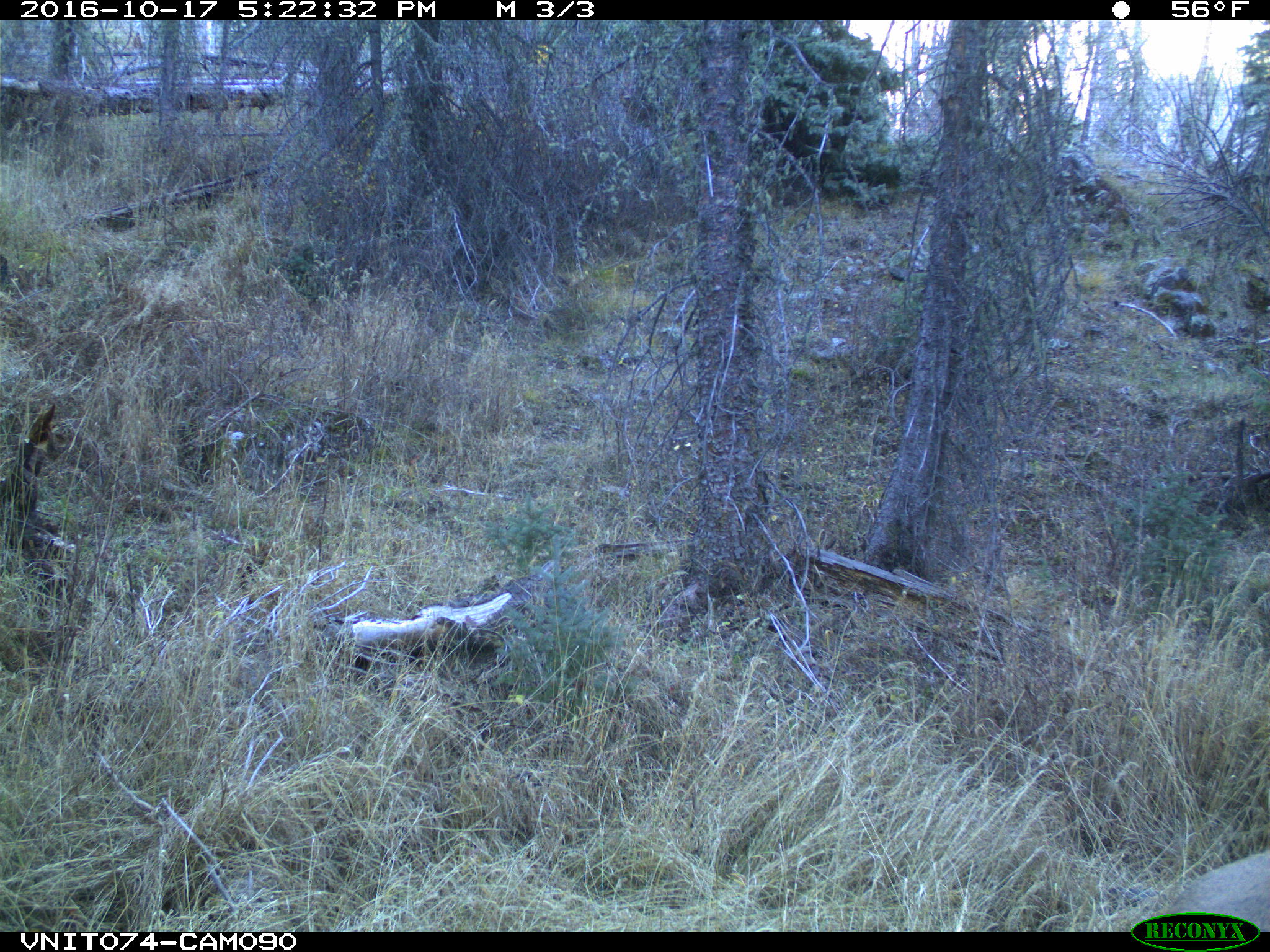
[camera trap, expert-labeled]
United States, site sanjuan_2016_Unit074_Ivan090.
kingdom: Animalia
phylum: Chordata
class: Mammalia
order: Artiodactyla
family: Cervidae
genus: Cervus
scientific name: Cervus elaphus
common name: red deer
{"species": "Cervus elaphus (red deer)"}